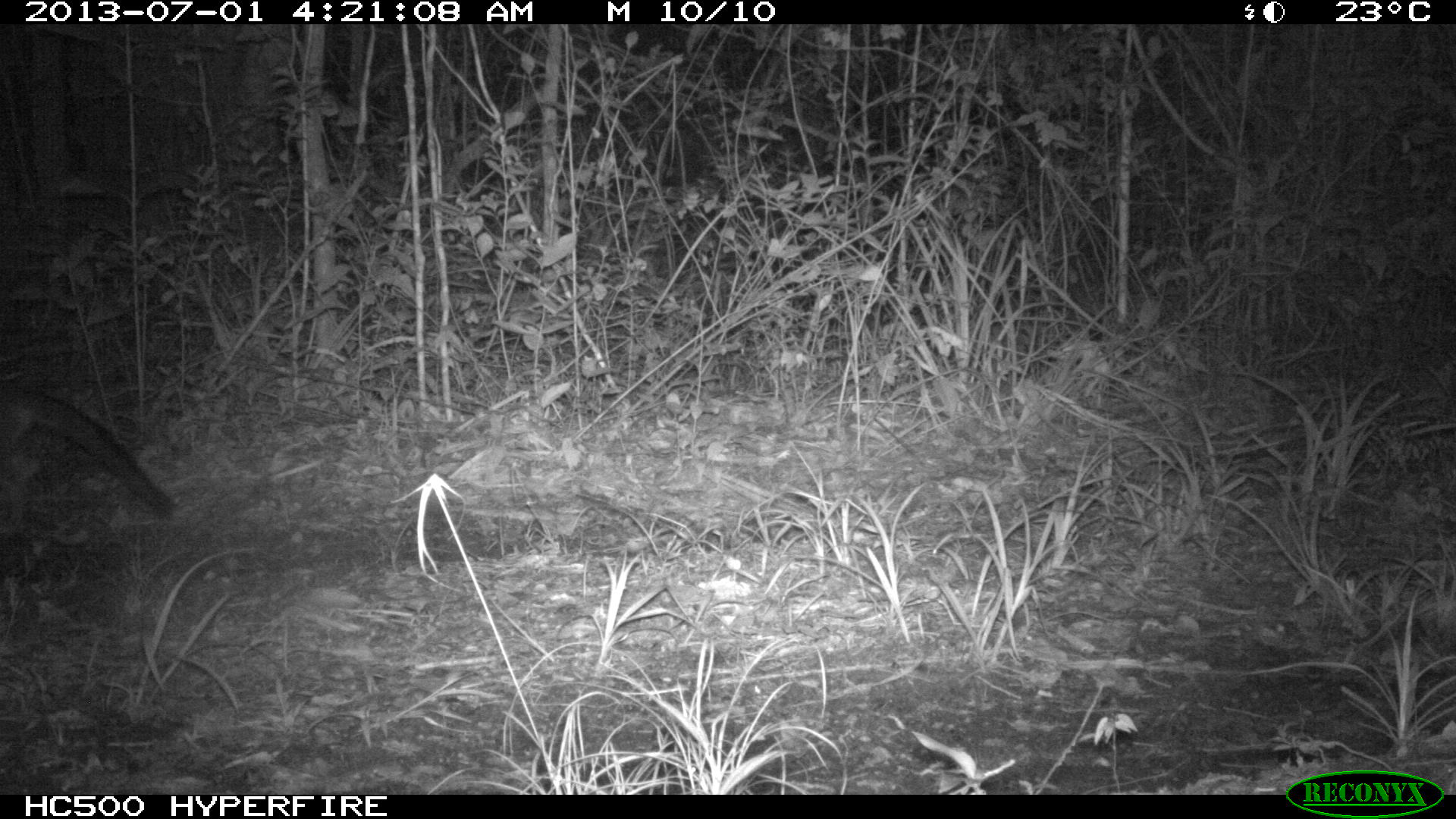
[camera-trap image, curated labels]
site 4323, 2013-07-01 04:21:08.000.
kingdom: Animalia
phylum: Chordata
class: Mammalia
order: Carnivora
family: Canidae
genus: Urocyon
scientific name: Urocyon cinereoargenteus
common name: gray fox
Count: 1.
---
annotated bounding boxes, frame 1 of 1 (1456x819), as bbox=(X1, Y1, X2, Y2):
urocyon cinereoargenteus: bbox=(1, 381, 172, 519)